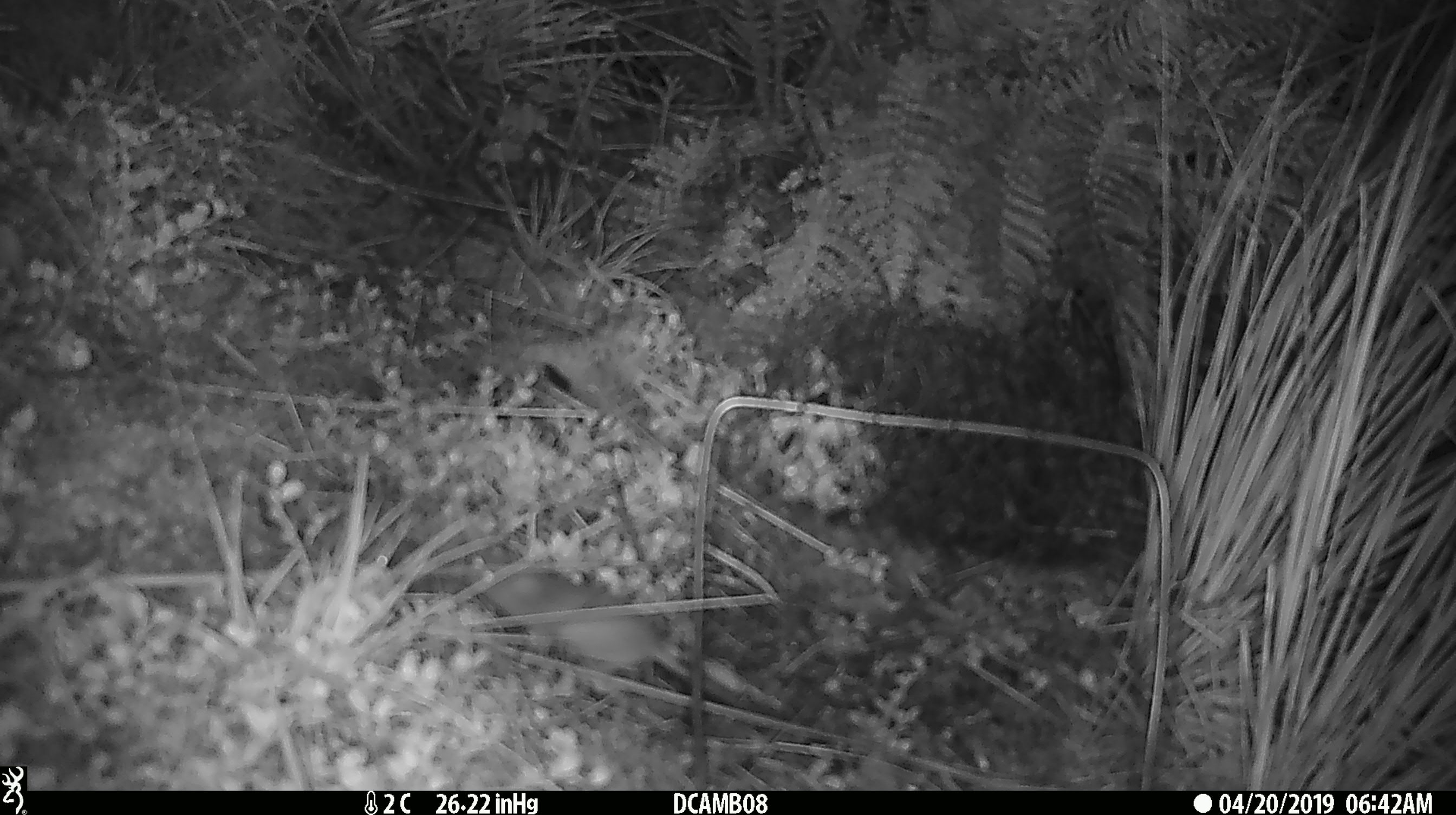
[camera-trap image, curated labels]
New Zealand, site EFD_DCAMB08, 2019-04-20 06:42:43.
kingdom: Animalia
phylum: Chordata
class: Mammalia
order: Rodentia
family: Muridae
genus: Mus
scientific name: Mus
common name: mouse